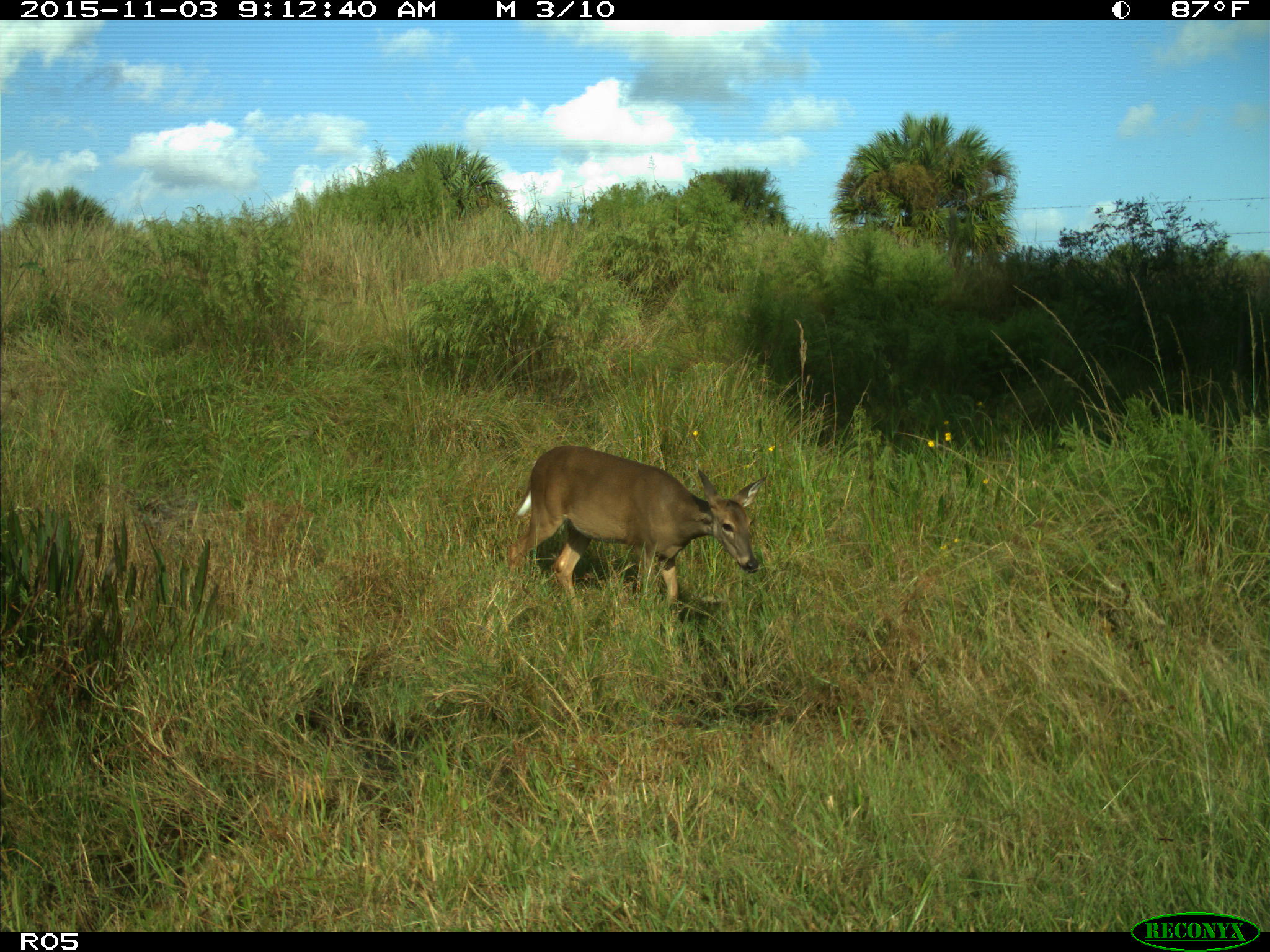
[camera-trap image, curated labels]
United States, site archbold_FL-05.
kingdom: Animalia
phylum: Chordata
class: Mammalia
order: Artiodactyla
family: Cervidae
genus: Odocoileus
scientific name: Odocoileus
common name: deer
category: unidentified deer